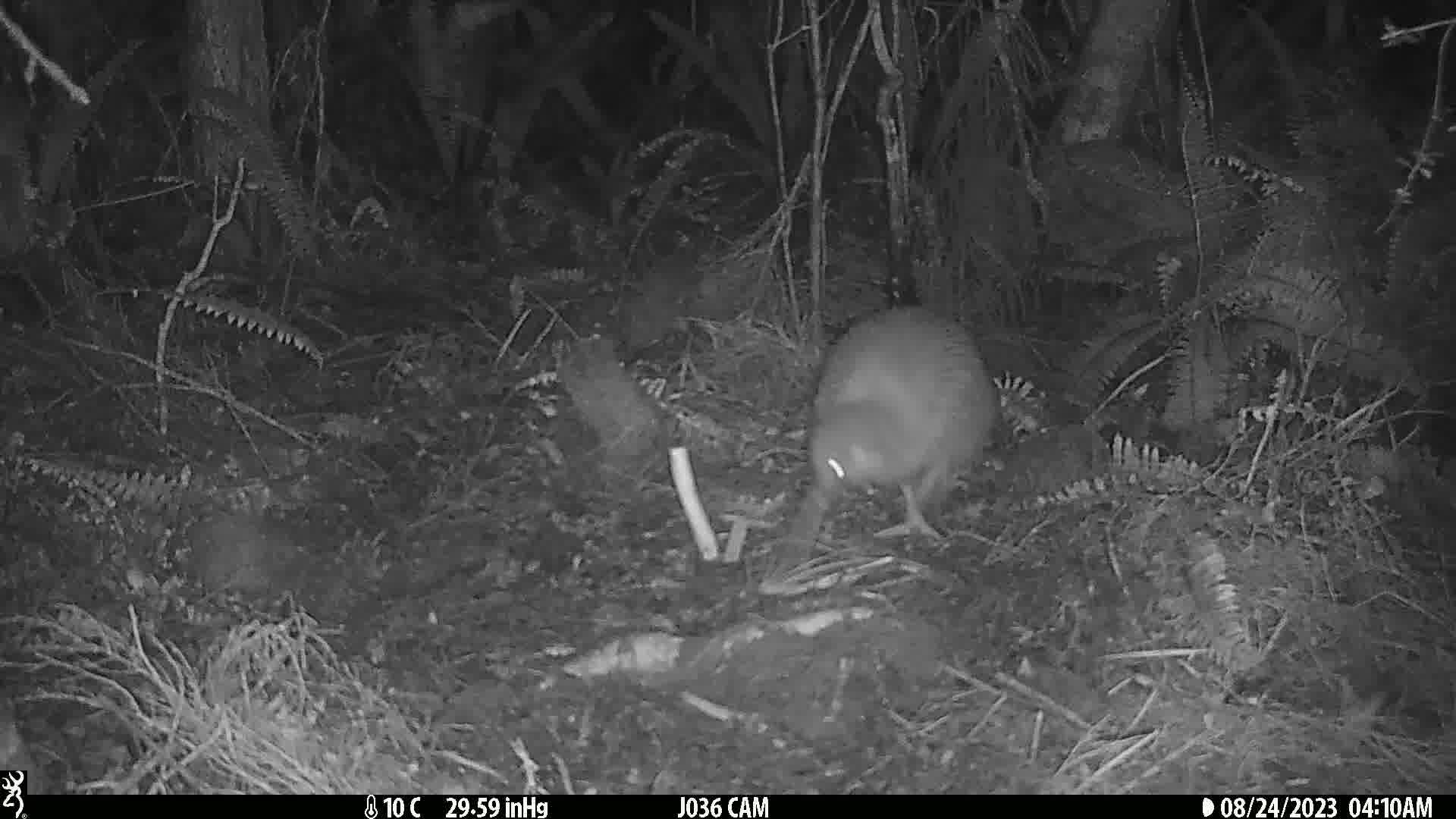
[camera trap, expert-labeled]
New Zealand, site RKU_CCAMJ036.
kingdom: Animalia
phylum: Chordata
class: Aves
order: Apterygiformes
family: Apterygidae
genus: Apteryx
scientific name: Apteryx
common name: kiwi